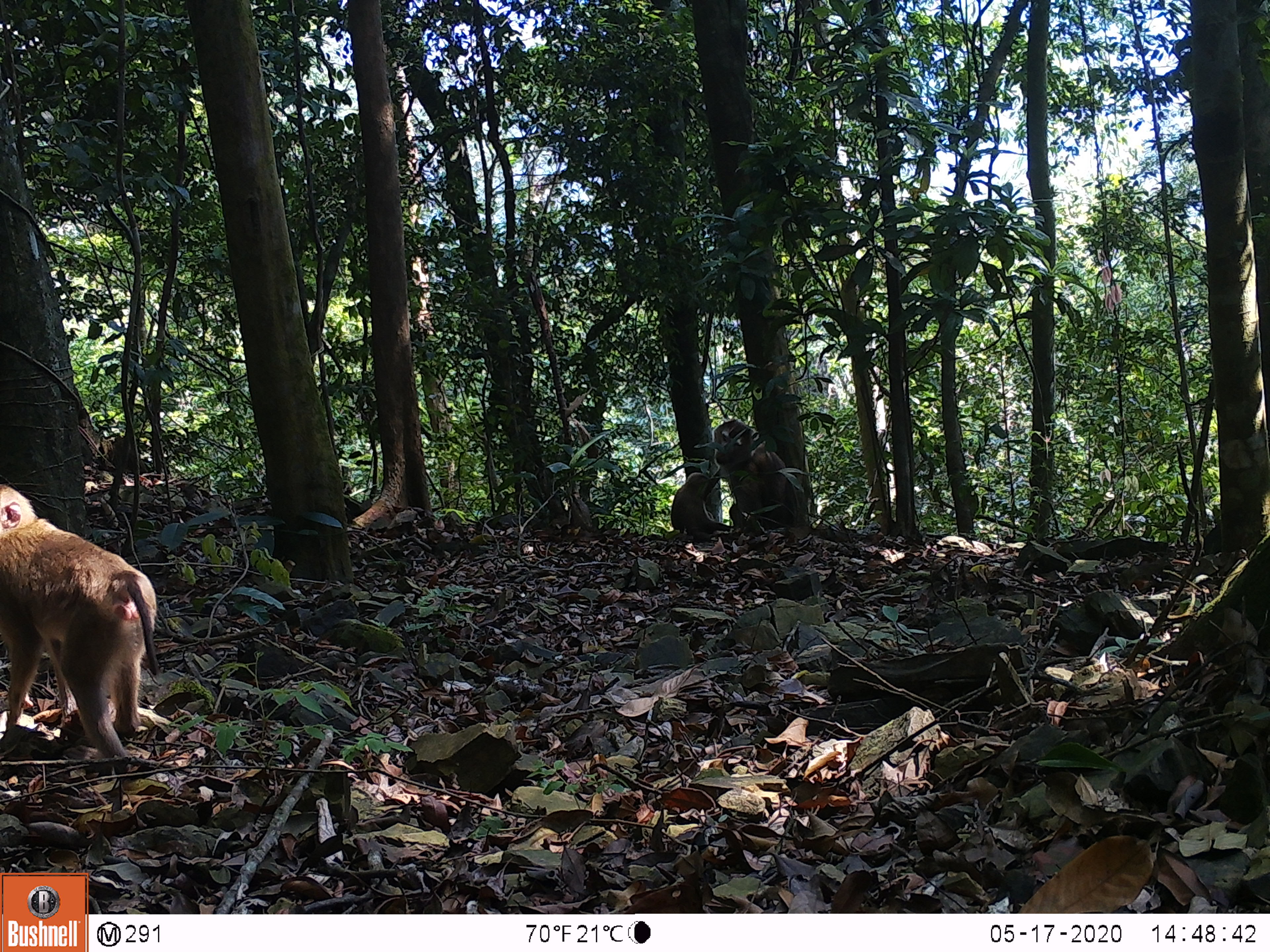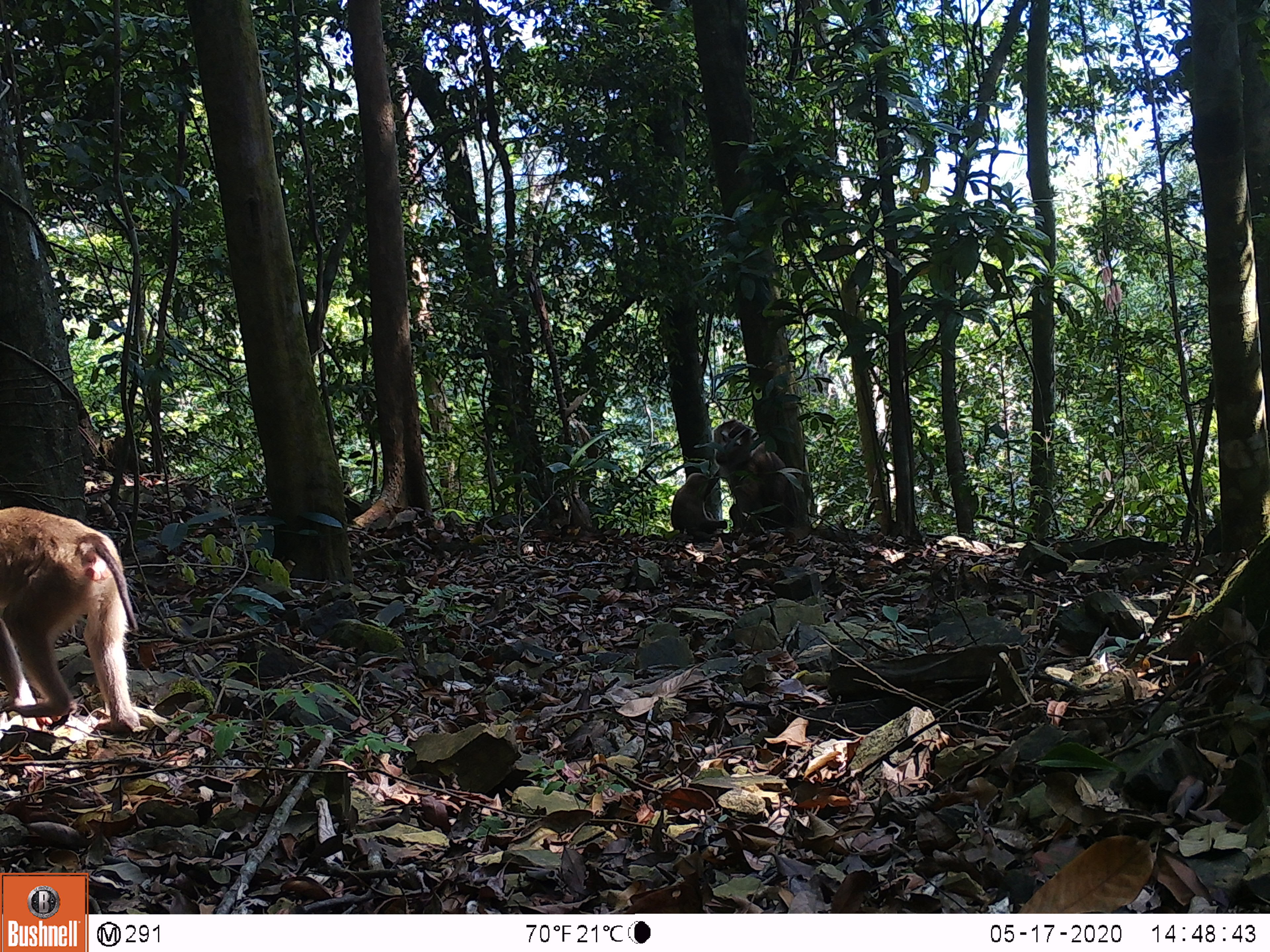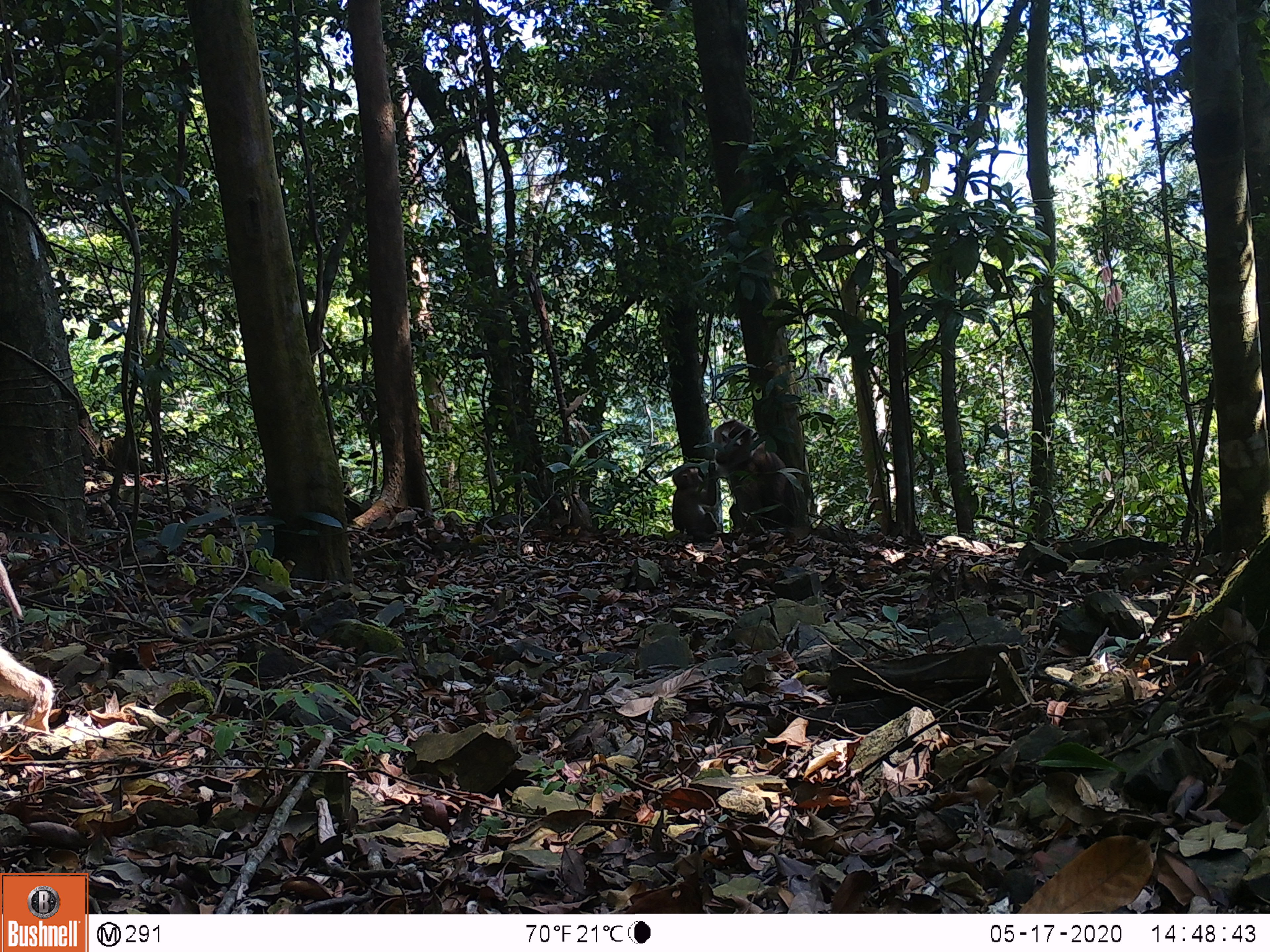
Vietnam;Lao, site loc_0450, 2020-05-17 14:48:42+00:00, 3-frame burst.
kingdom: Animalia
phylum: Chordata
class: Mammalia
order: Primates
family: Cercopithecidae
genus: Macaca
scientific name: Macaca nemestrina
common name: pig-tailed macaque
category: pig tailed macaque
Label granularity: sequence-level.